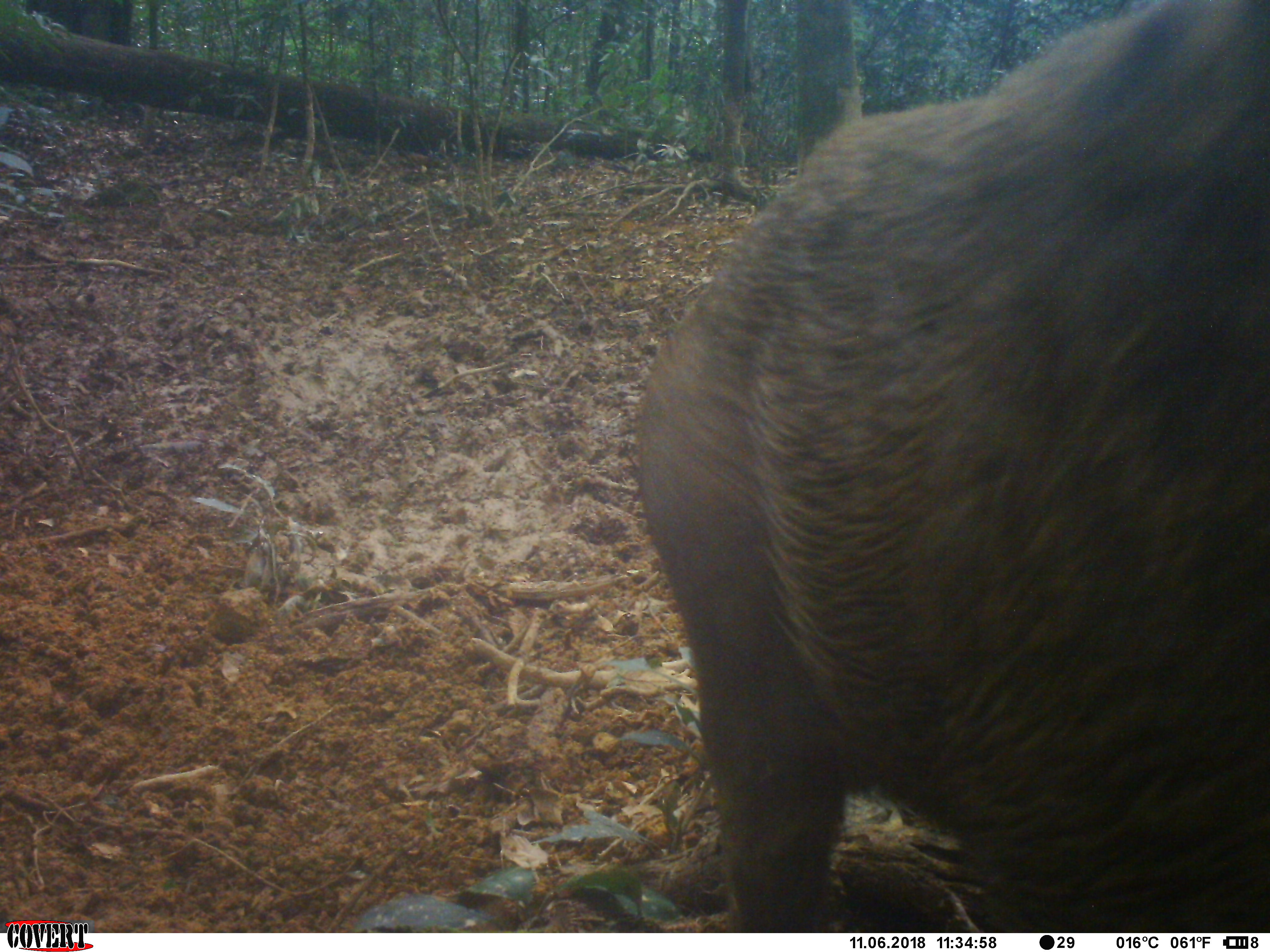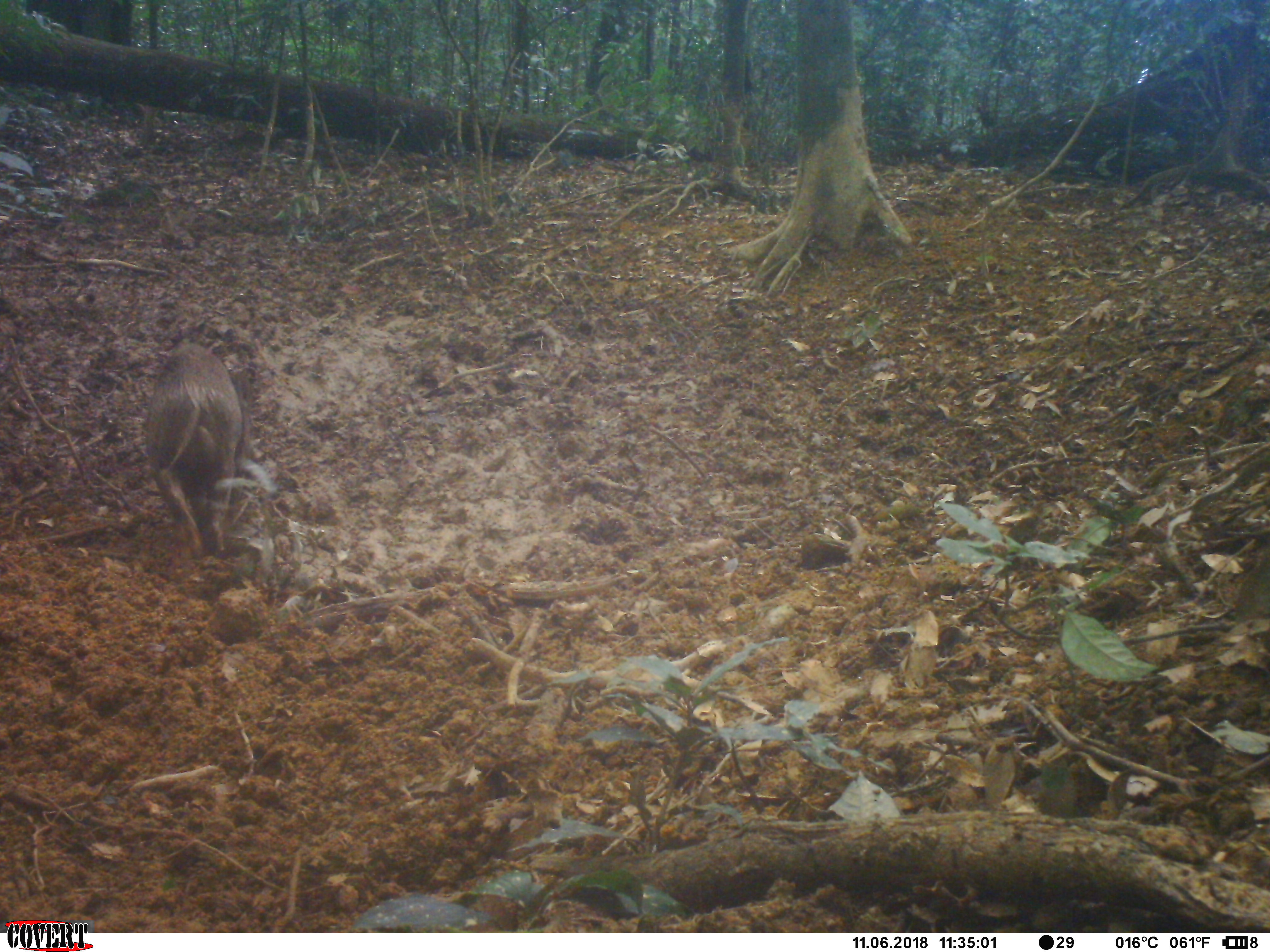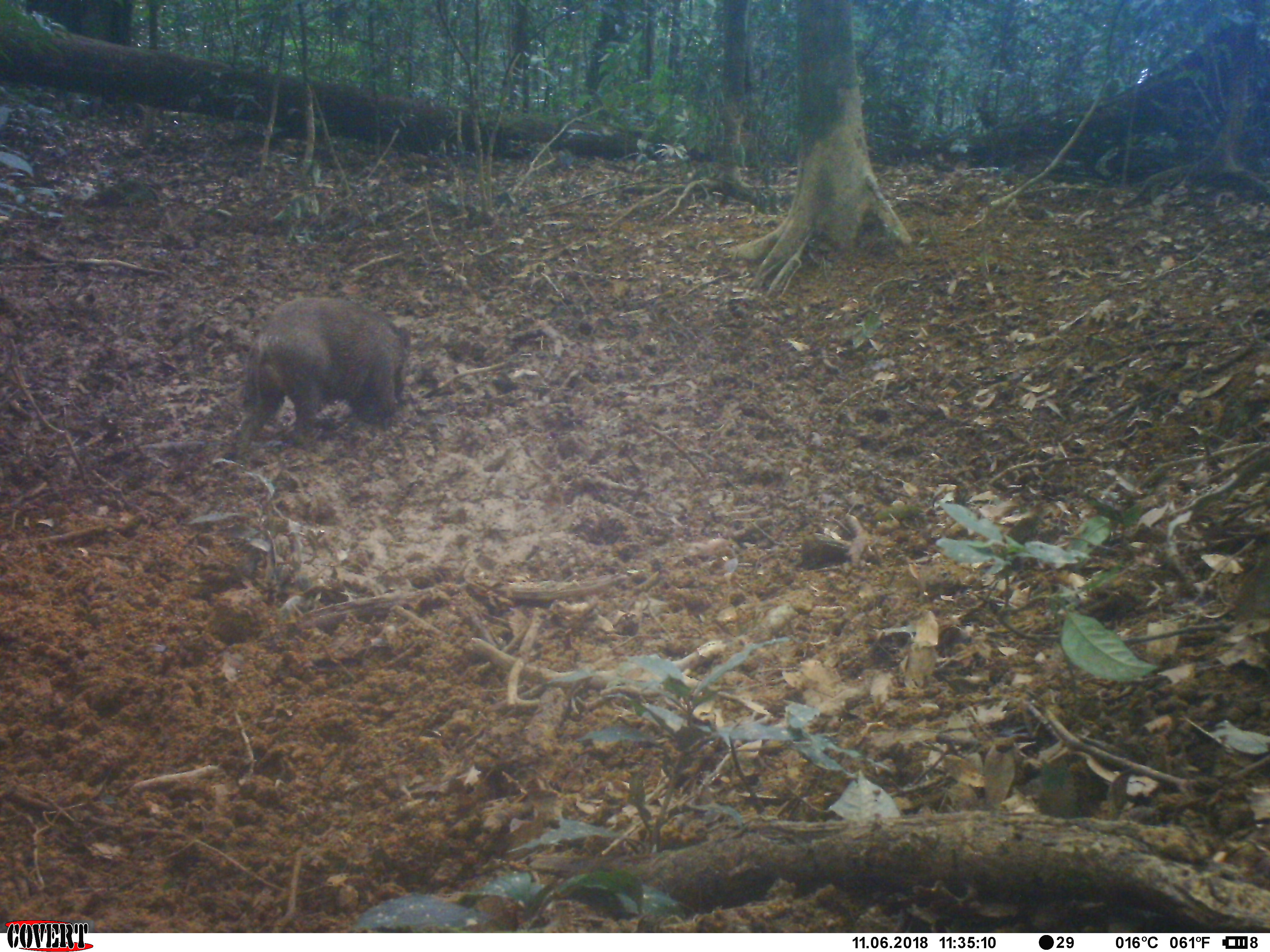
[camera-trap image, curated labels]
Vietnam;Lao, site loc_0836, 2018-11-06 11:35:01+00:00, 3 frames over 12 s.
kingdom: Animalia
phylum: Chordata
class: Mammalia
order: Artiodactyla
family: Suidae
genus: Sus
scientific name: Sus scrofa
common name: eurasian wild pig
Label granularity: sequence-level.